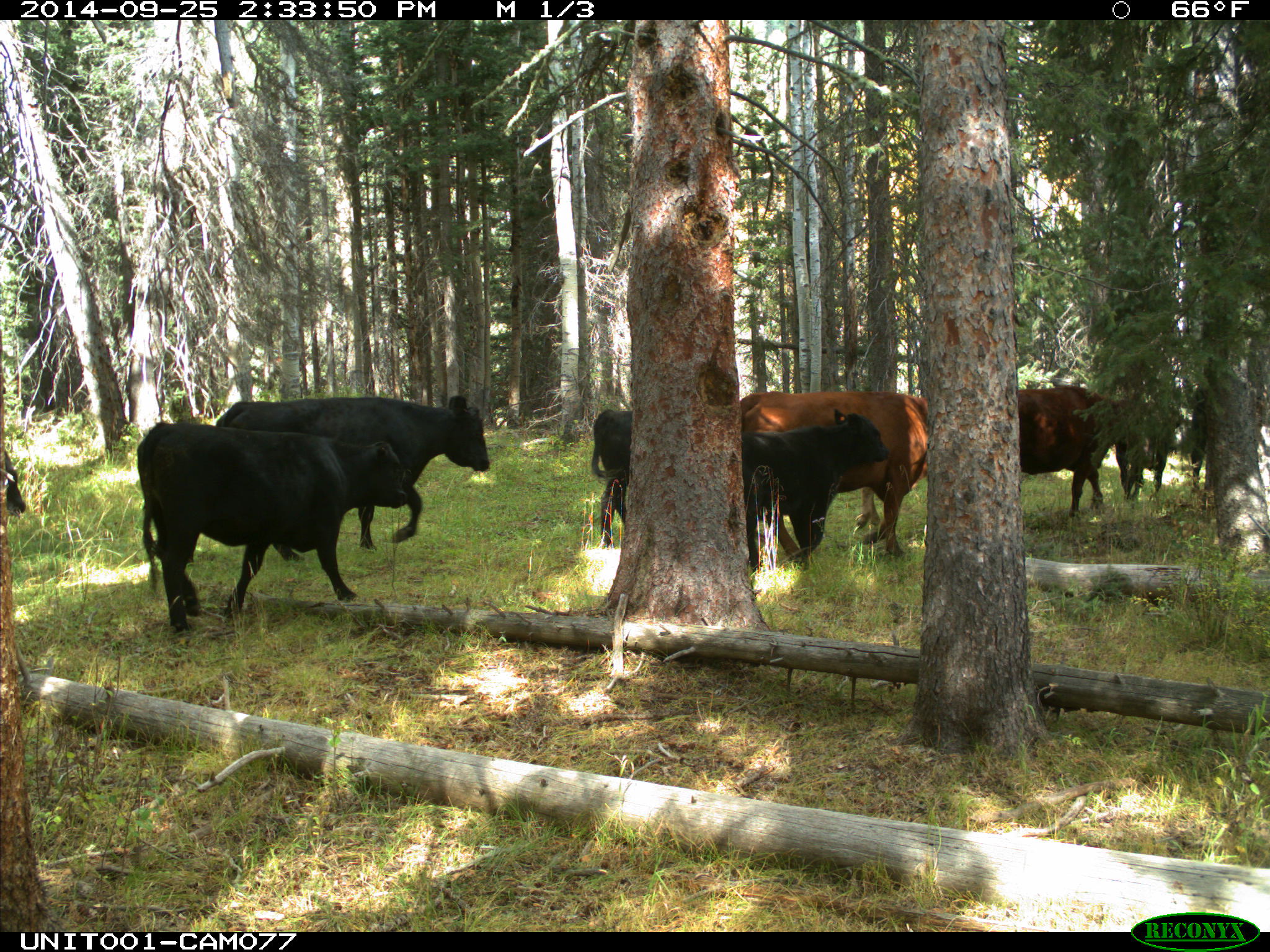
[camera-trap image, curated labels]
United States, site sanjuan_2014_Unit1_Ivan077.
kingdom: Animalia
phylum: Chordata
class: Mammalia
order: Artiodactyla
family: Bovidae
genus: Bos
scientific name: Bos taurus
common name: domestic cow